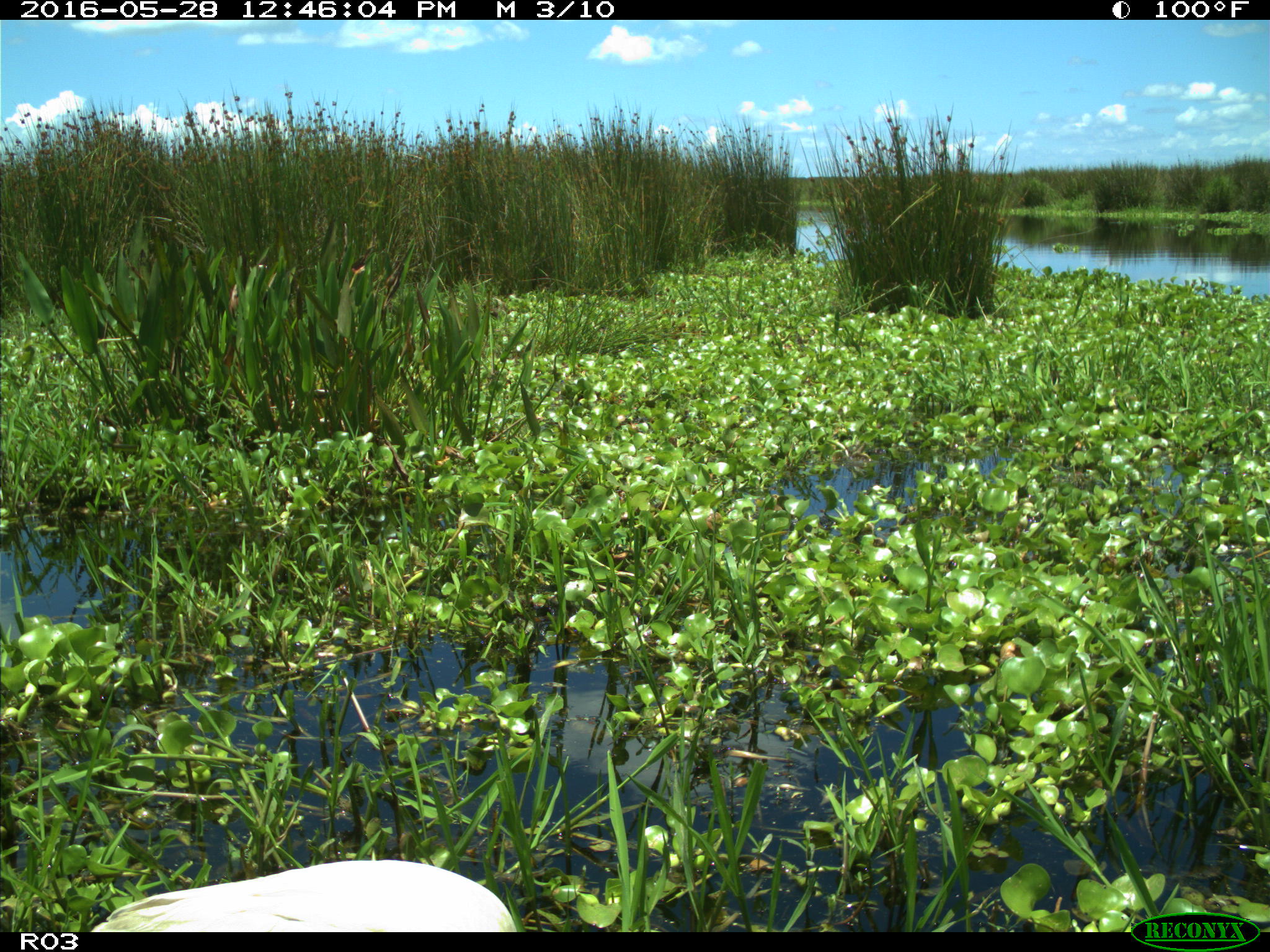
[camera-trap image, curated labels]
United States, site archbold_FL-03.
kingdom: Animalia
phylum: Chordata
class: Aves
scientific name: Aves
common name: birds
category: unidentified bird